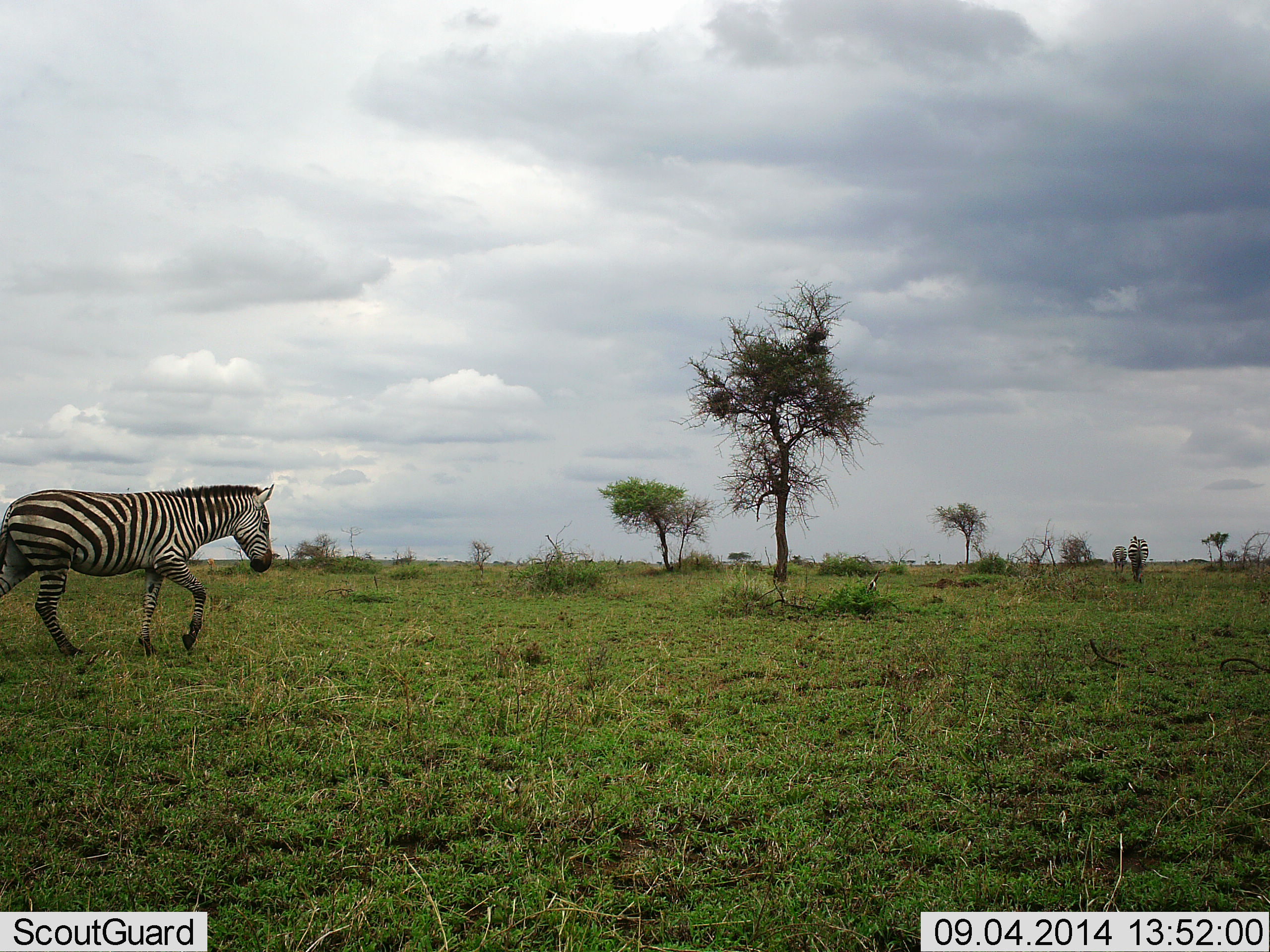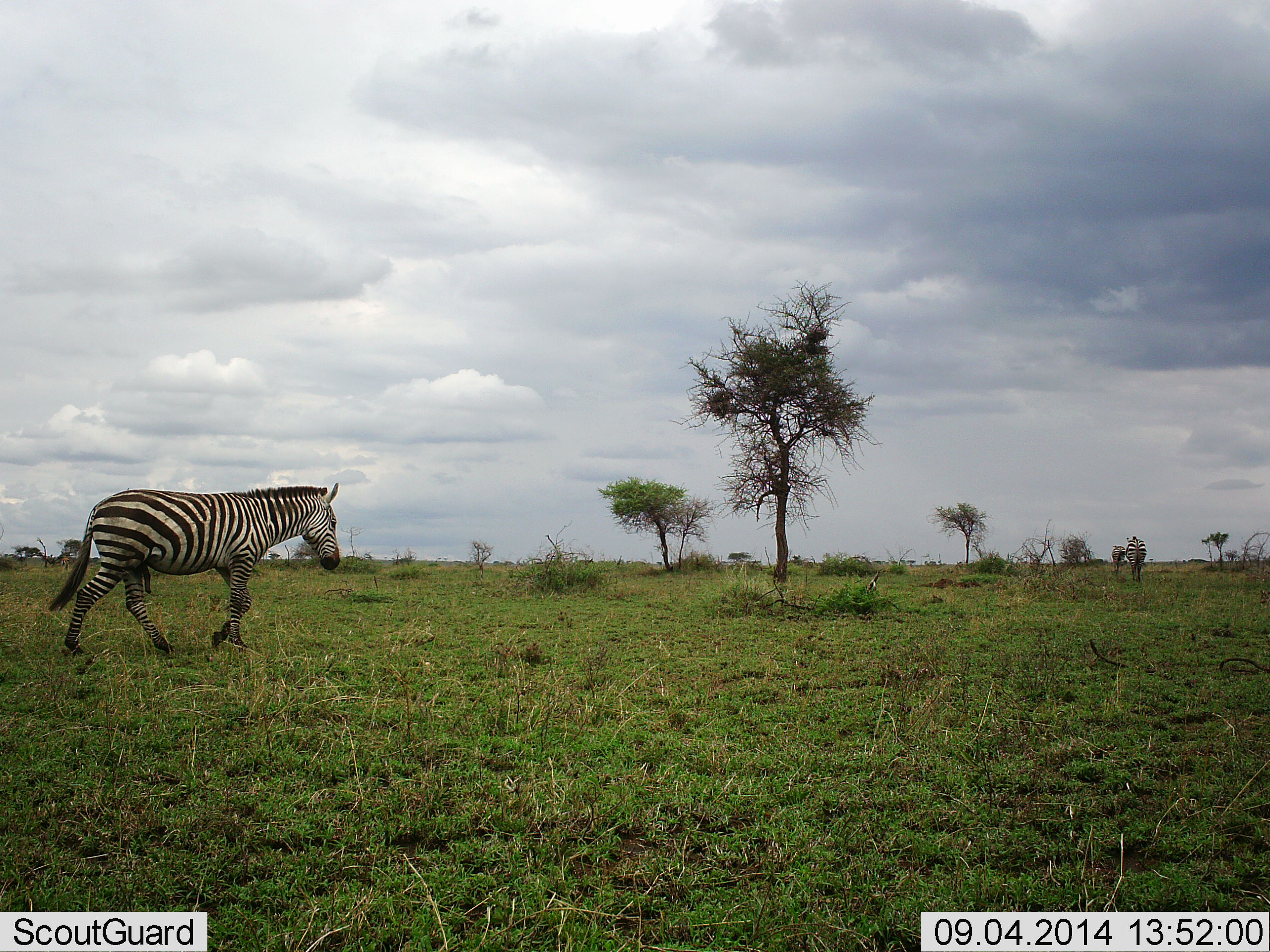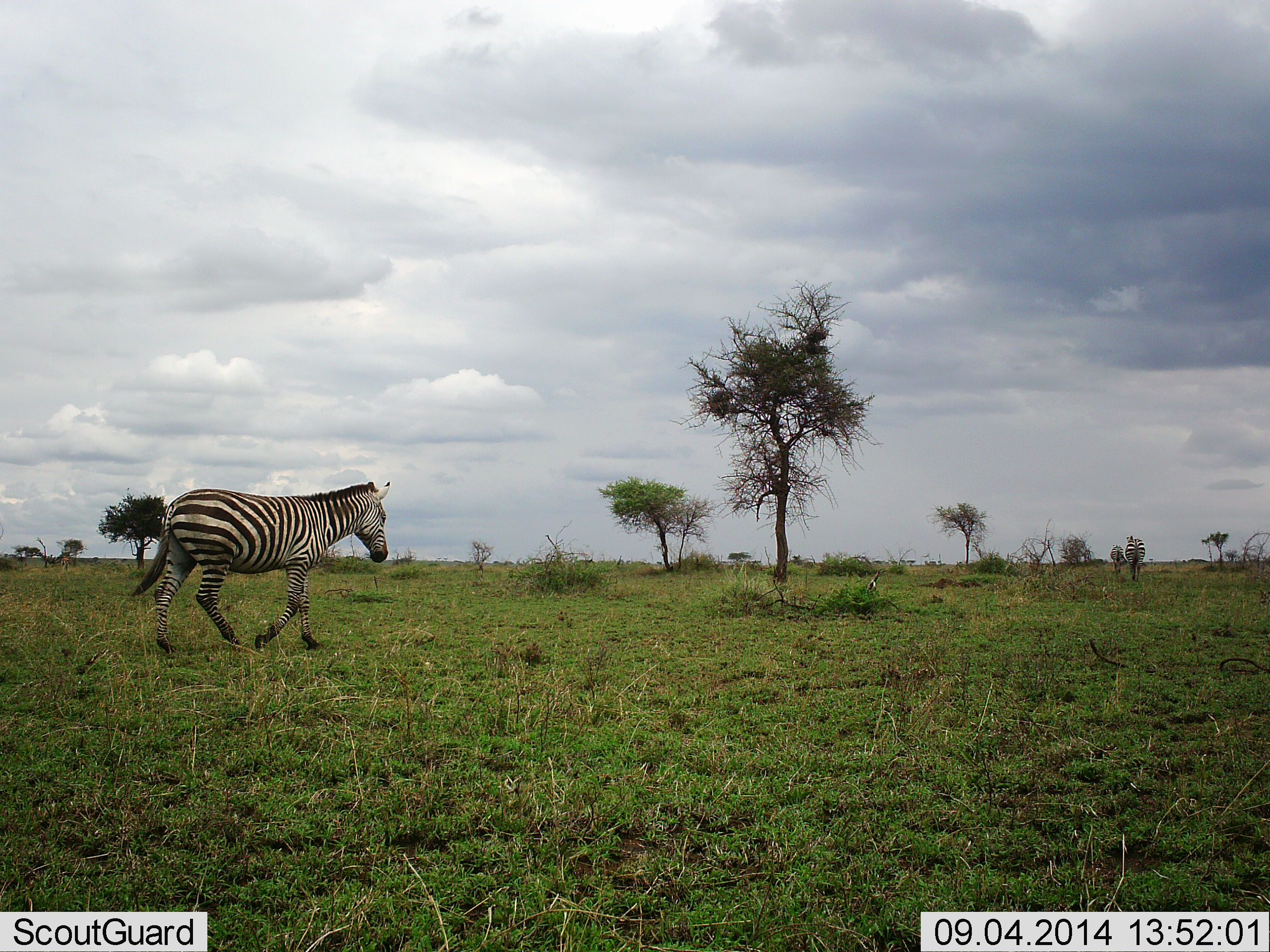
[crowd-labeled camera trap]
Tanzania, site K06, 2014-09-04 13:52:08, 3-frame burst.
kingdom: Animalia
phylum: Chordata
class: Mammalia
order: Perissodactyla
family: Equidae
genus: Equus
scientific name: Equus quagga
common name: plains zebra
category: zebra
Zebra (plains zebra) (Equus quagga), count 3. Behavior (volunteer vote fractions): standing 10%, resting 0%, moving 100%, interacting 0%. Young present (vote fraction): 10%. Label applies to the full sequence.